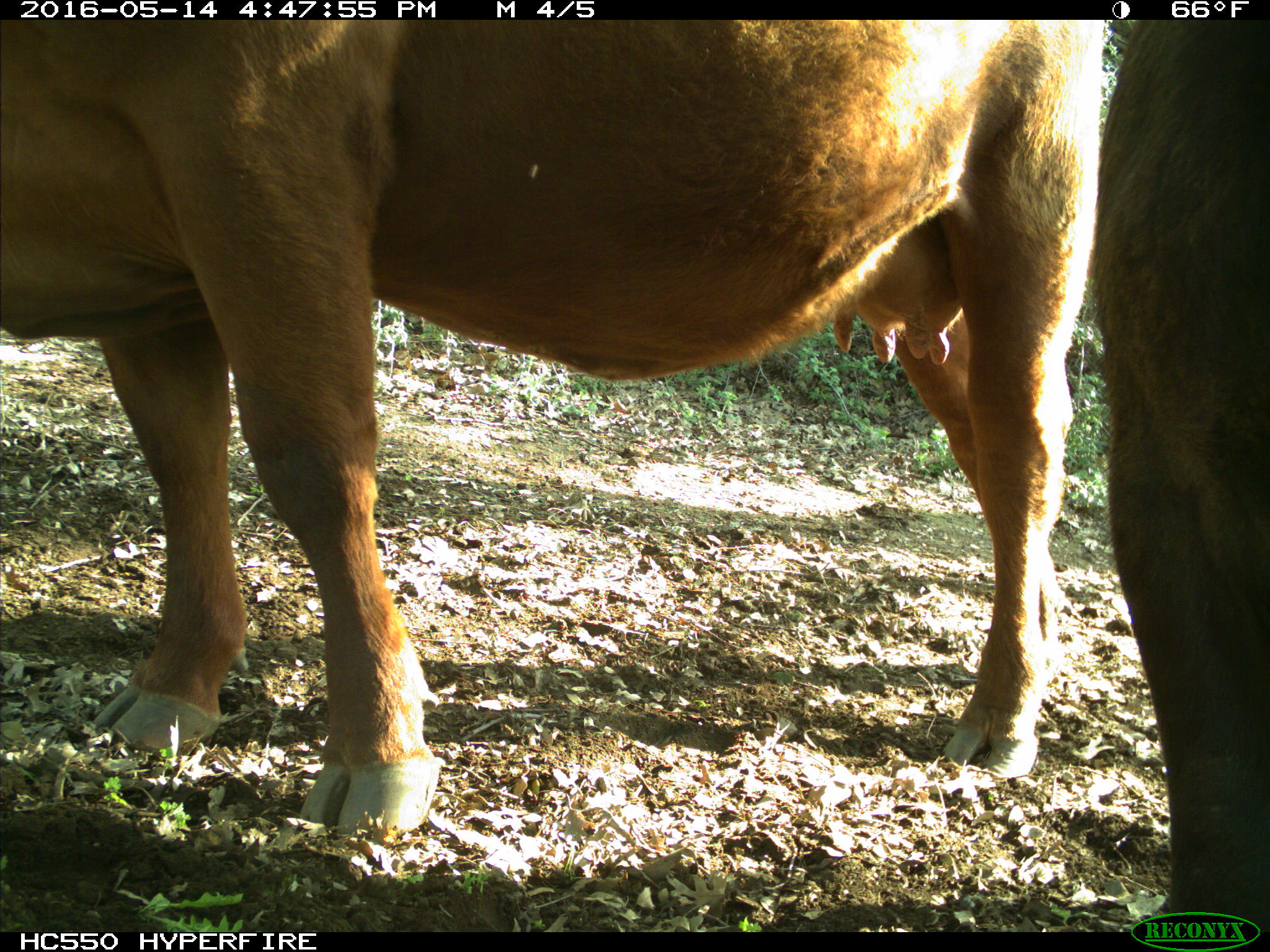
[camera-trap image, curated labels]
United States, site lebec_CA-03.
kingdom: Animalia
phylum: Chordata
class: Mammalia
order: Artiodactyla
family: Bovidae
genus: Bos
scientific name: Bos taurus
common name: domestic cow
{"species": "Bos taurus (domestic cow)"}